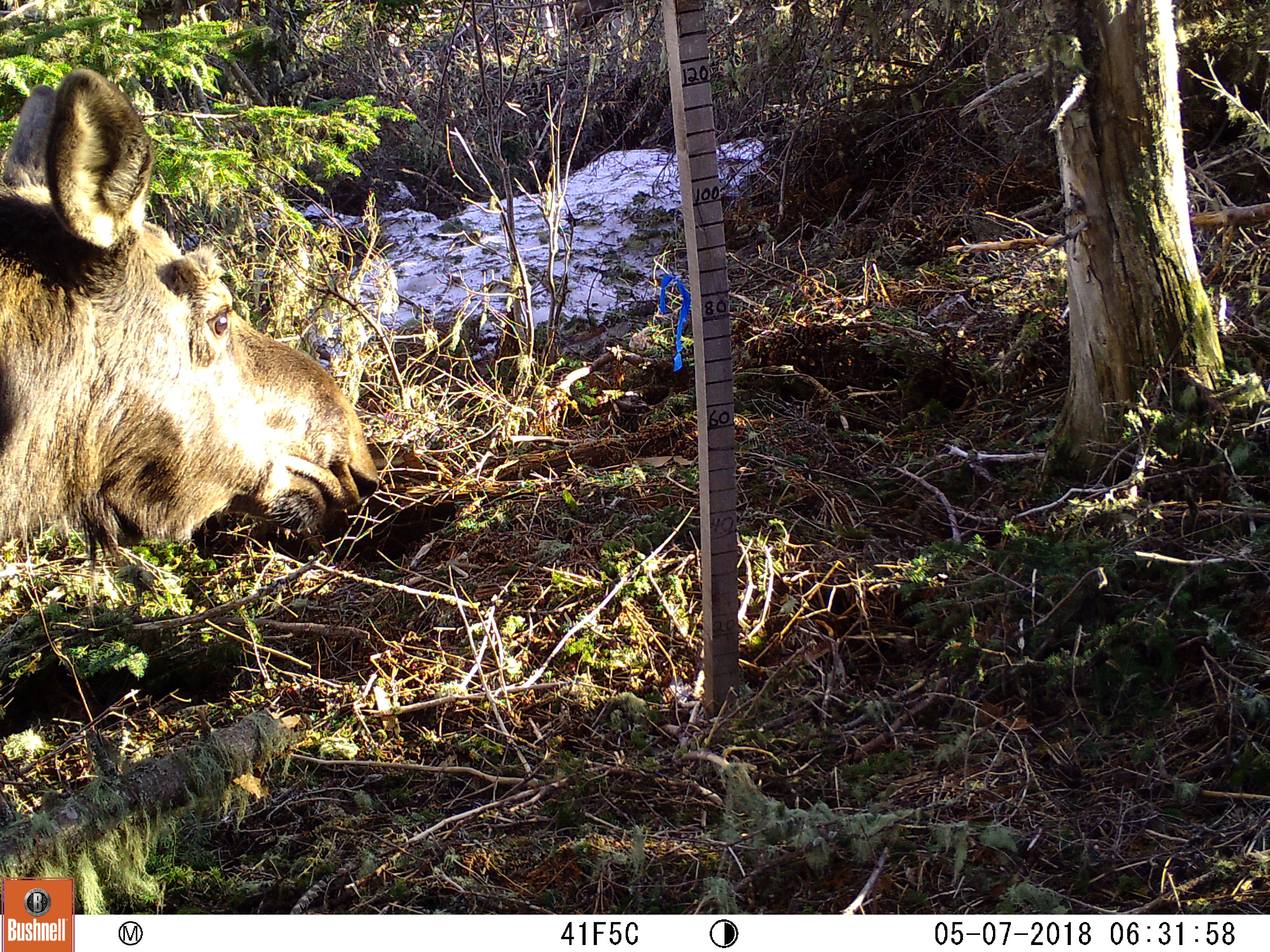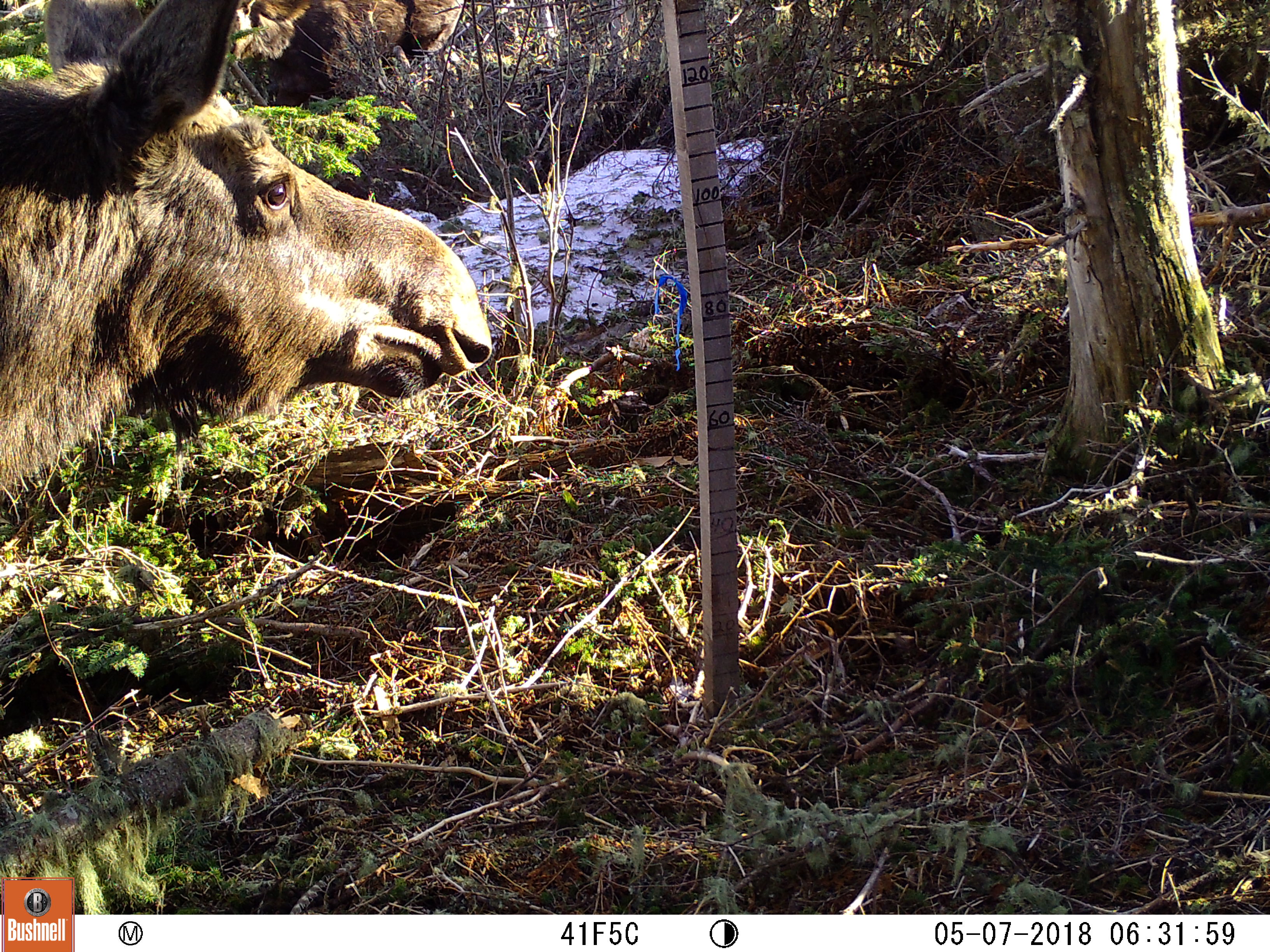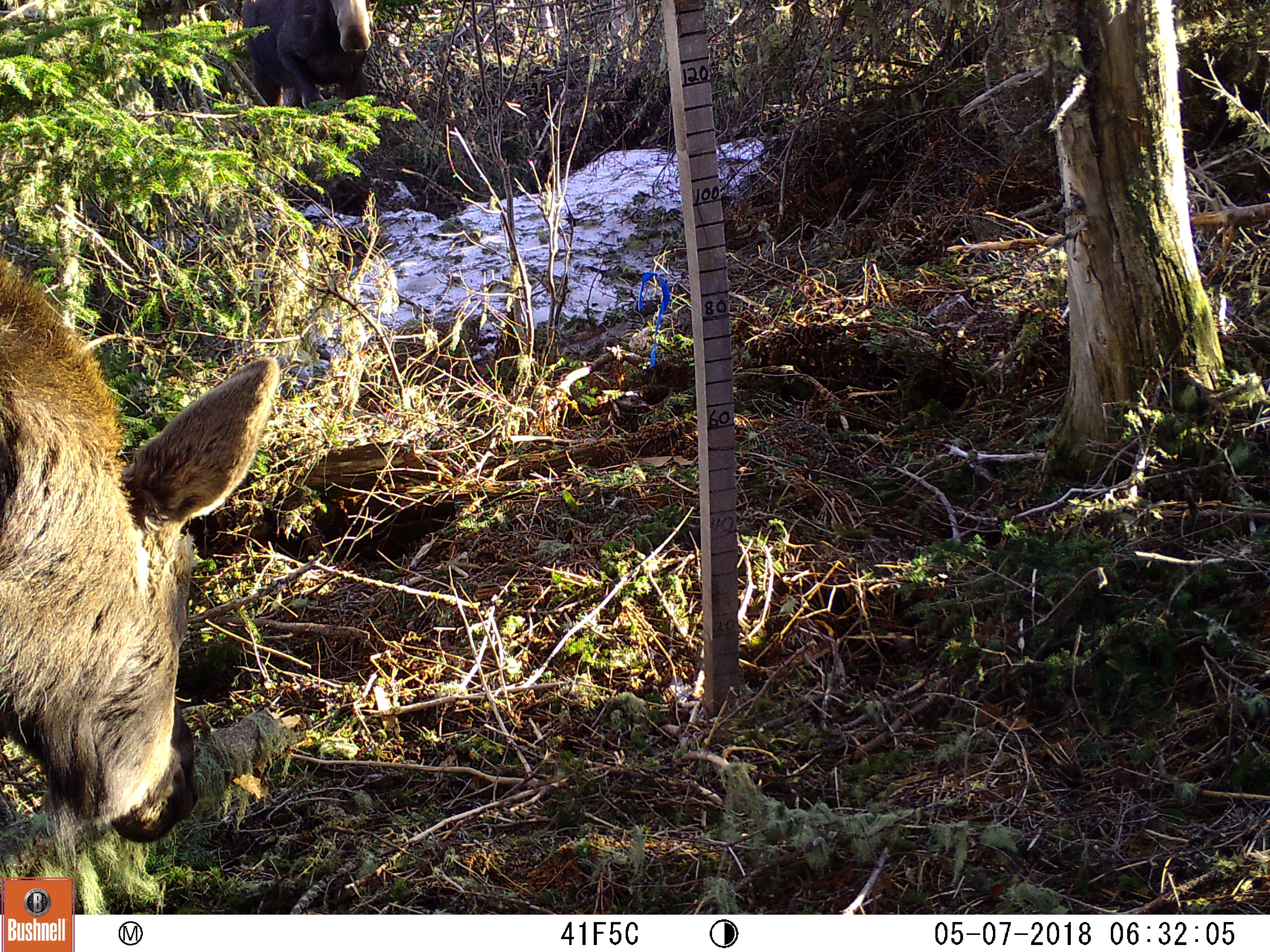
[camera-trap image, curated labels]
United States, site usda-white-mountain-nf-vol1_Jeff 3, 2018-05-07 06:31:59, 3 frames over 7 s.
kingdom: Animalia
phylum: Chordata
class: Mammalia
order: Artiodactyla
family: Cervidae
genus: Alces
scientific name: Alces alces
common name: moose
Moose (Alces alces).